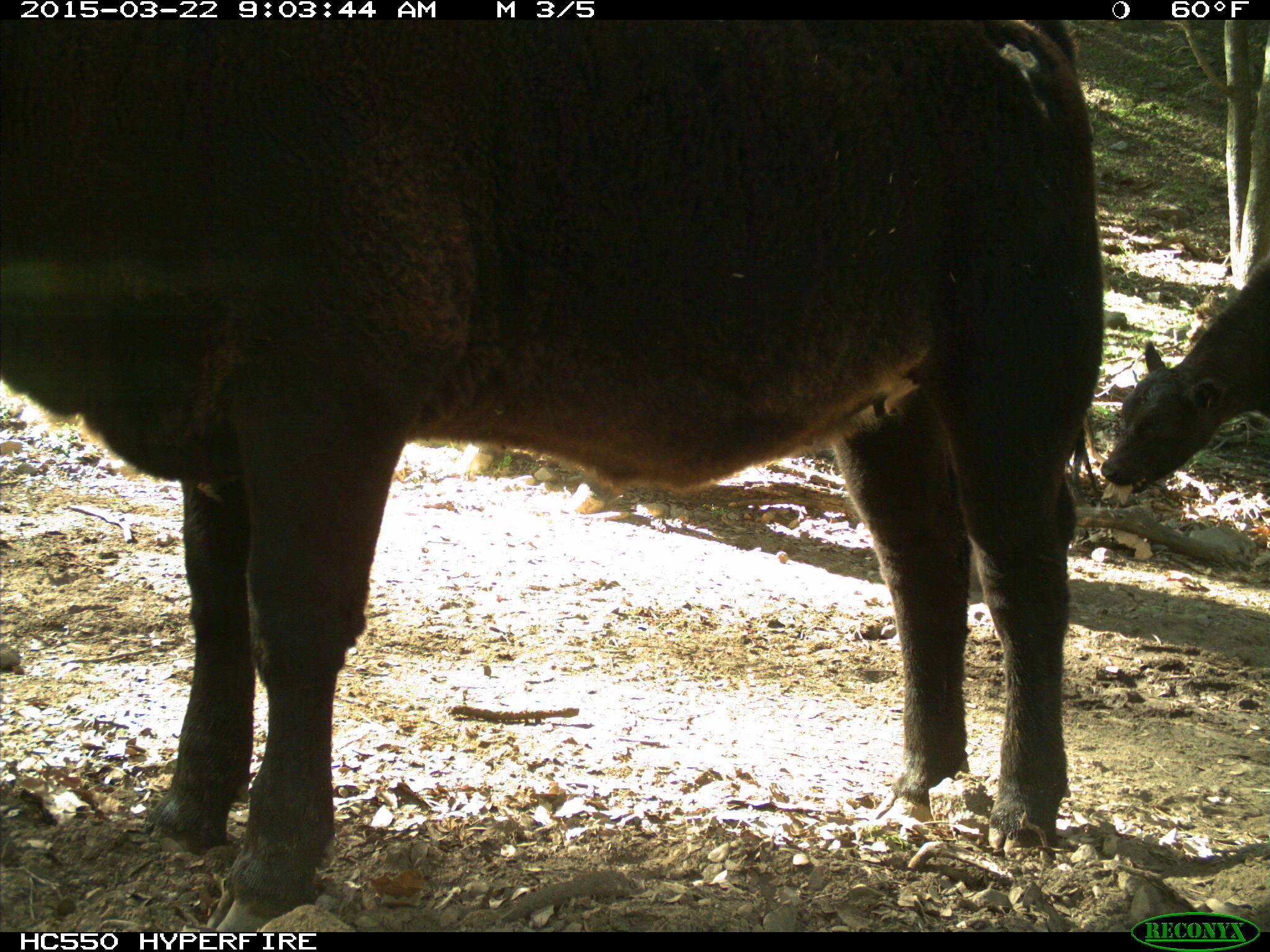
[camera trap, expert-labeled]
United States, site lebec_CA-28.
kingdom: Animalia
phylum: Chordata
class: Mammalia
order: Artiodactyla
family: Bovidae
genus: Bos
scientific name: Bos taurus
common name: domestic cow